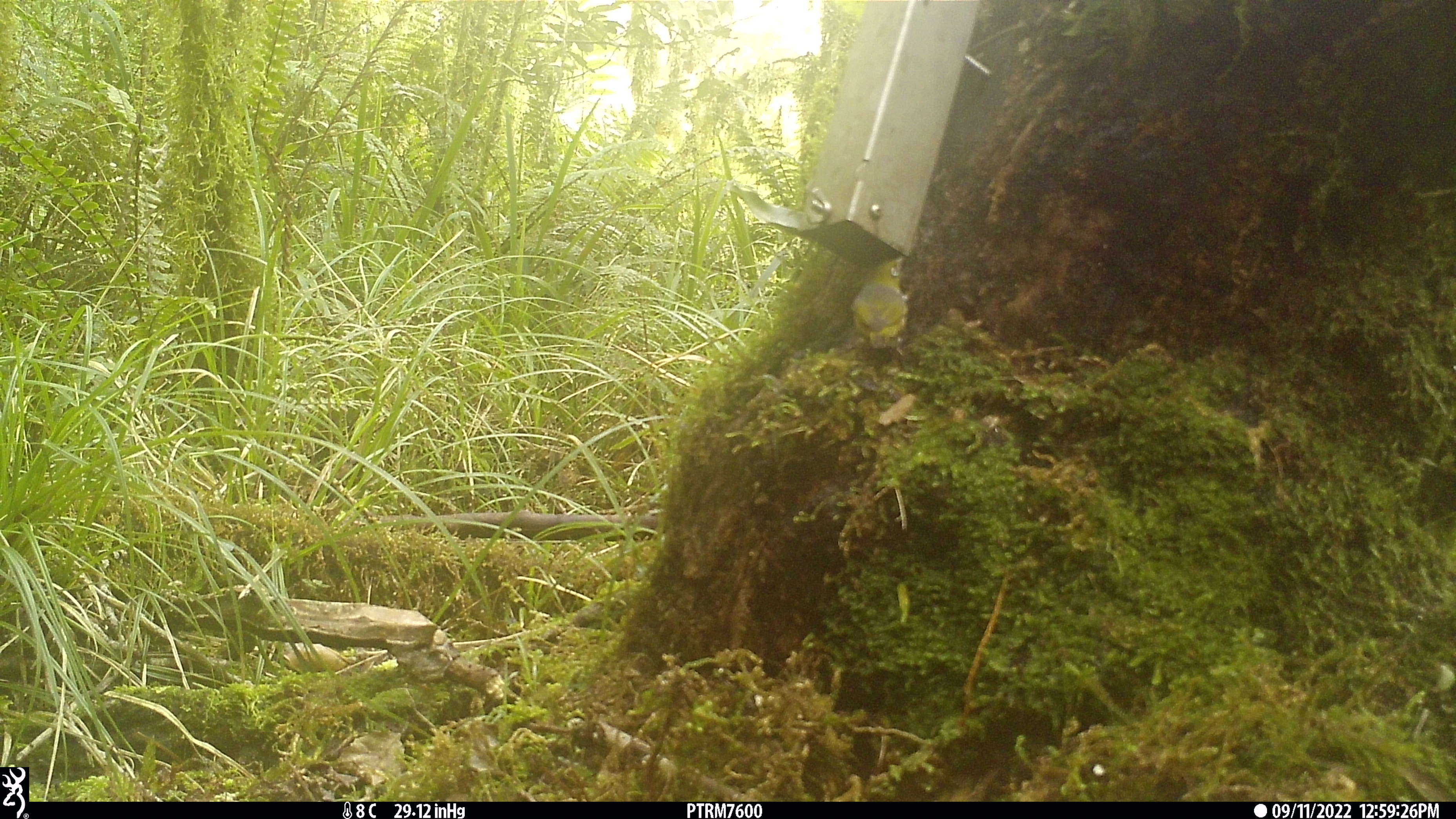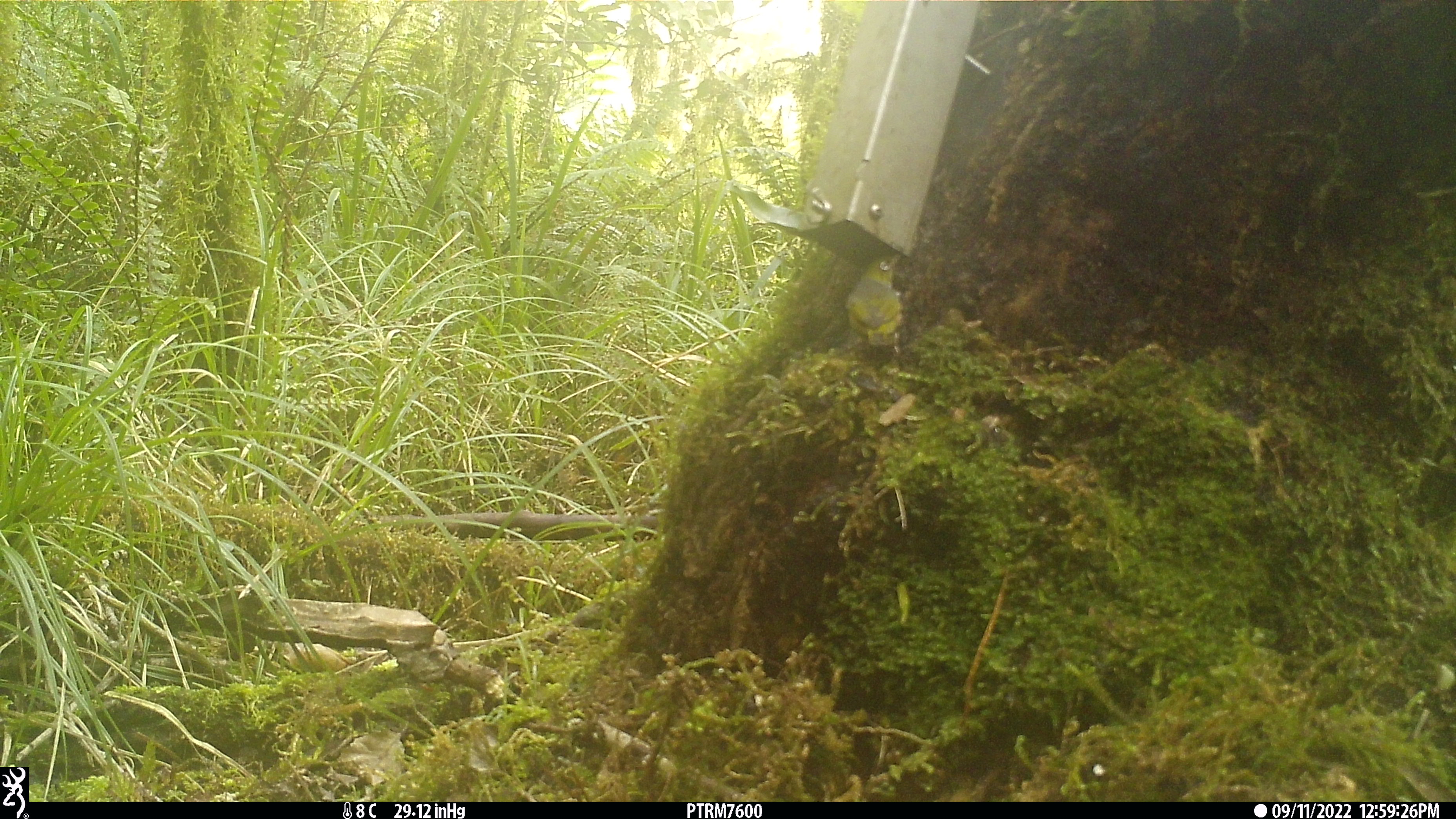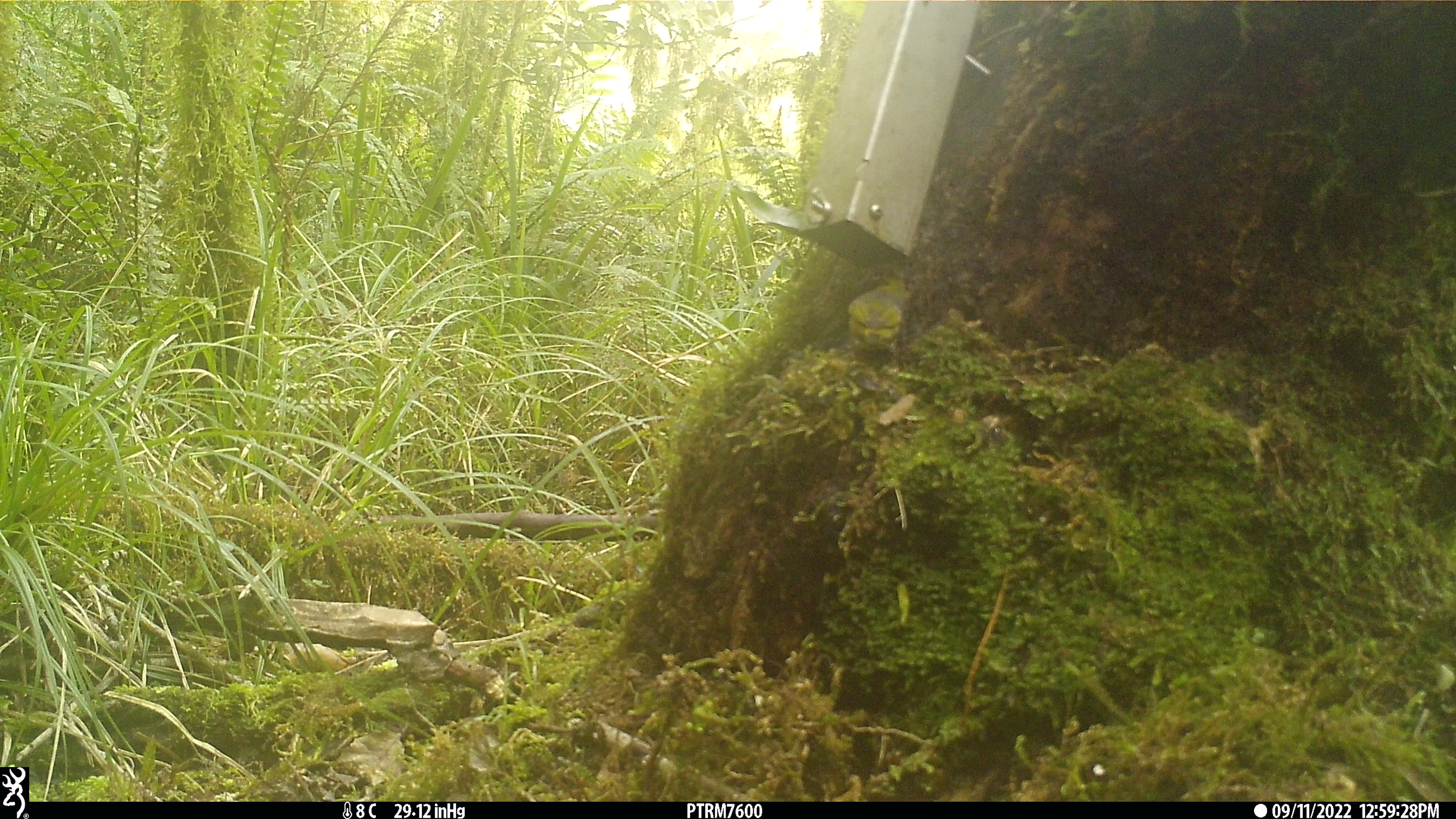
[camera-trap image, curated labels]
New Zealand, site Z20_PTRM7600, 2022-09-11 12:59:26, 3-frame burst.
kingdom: Animalia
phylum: Chordata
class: Aves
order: Passeriformes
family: Zosteropidae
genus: Zosterops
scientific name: Zosterops lateralis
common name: silvereye